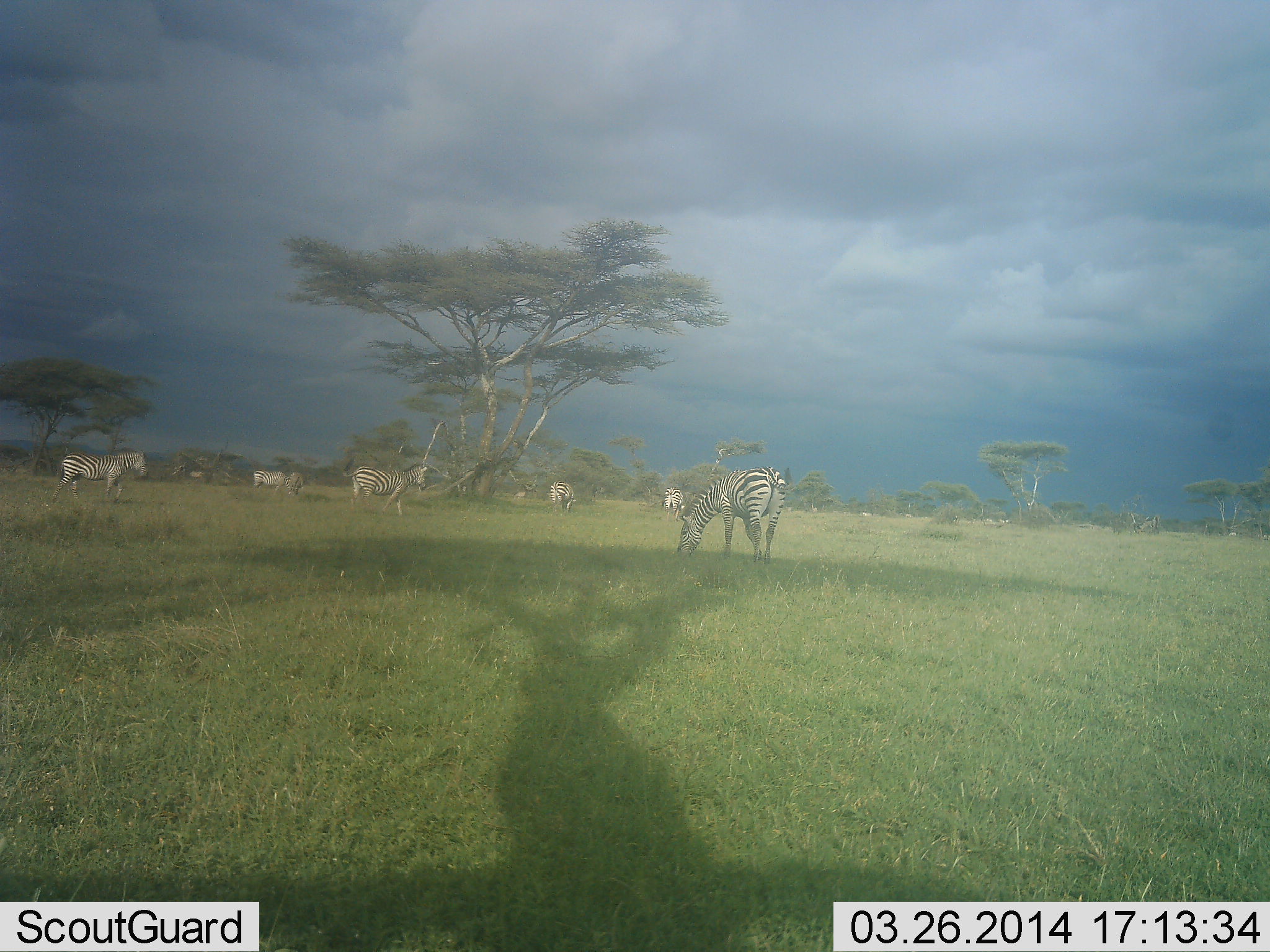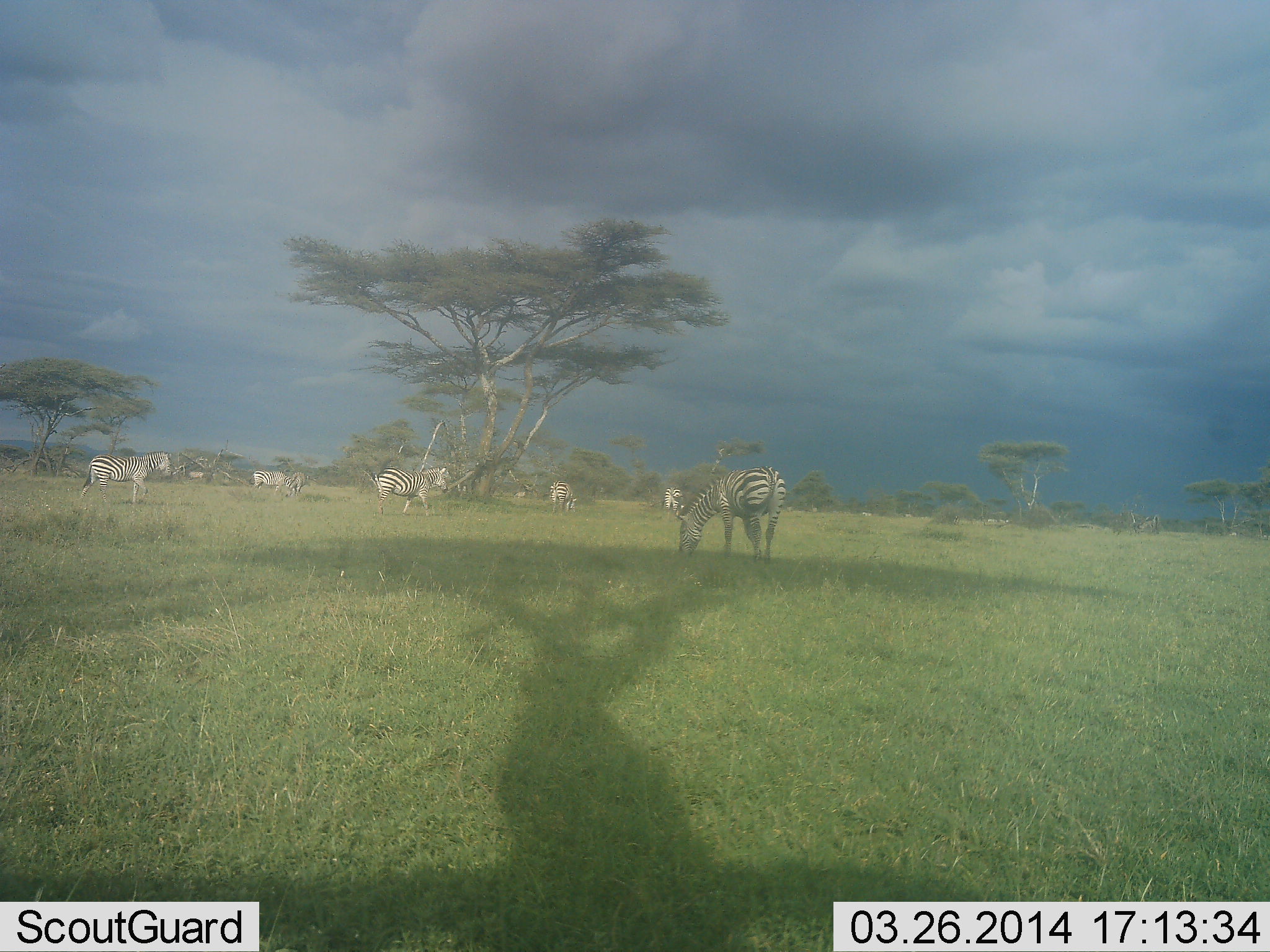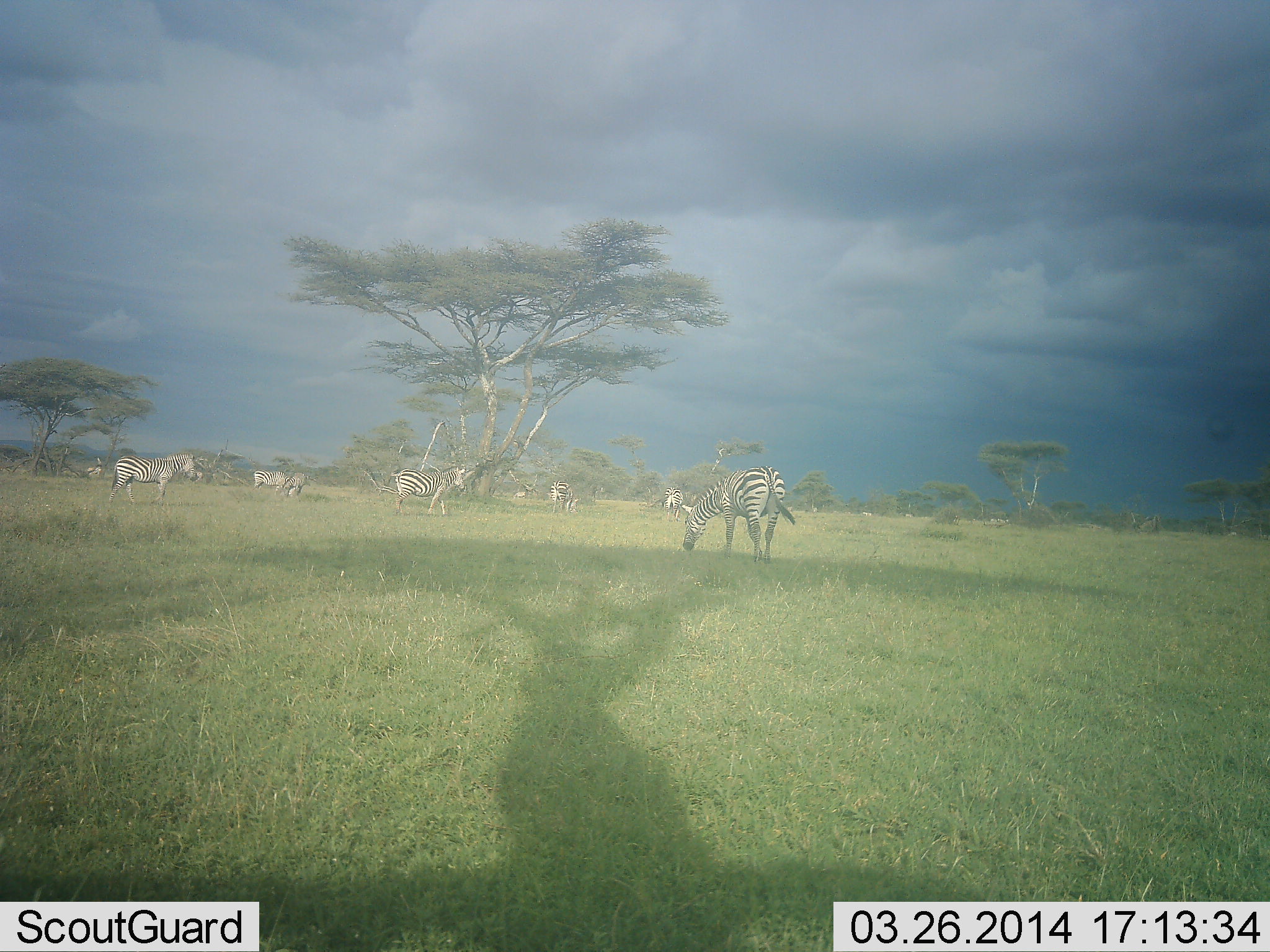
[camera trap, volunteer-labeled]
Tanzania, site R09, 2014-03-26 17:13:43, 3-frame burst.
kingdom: Animalia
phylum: Chordata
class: Mammalia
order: Perissodactyla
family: Equidae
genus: Equus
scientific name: Equus quagga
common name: plains zebra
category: zebra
Zebra (plains zebra) (Equus quagga), count 7. Behavior (volunteer vote fractions): standing 20%, resting 0%, moving 90%, interacting 0%. Young present (vote fraction): 0%. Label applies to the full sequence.